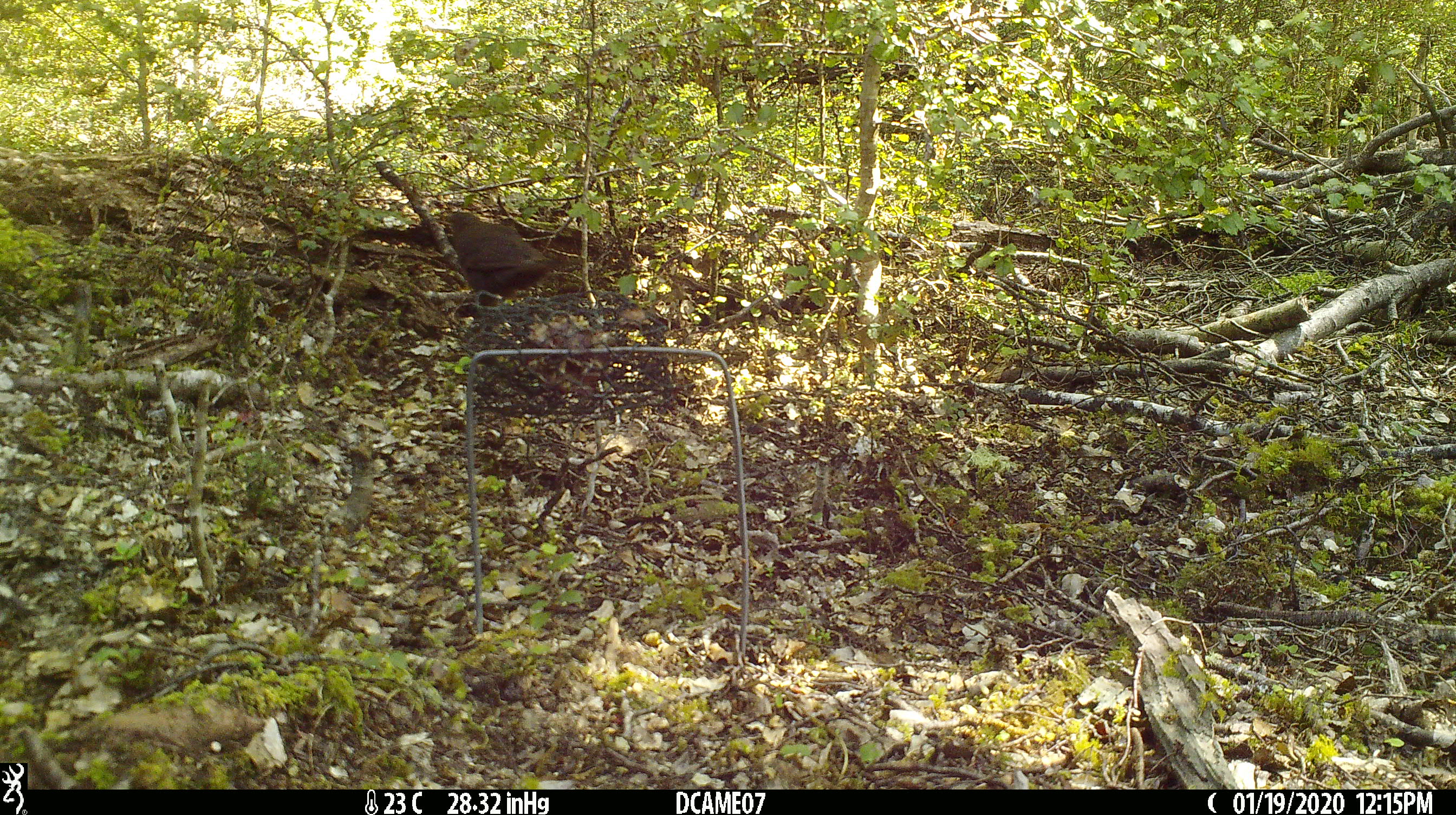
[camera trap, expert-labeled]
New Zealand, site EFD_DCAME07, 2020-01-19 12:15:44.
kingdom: Animalia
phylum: Chordata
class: Aves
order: Passeriformes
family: Turdidae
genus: Turdus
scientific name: Turdus merula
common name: eurasian blackbird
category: blackbird